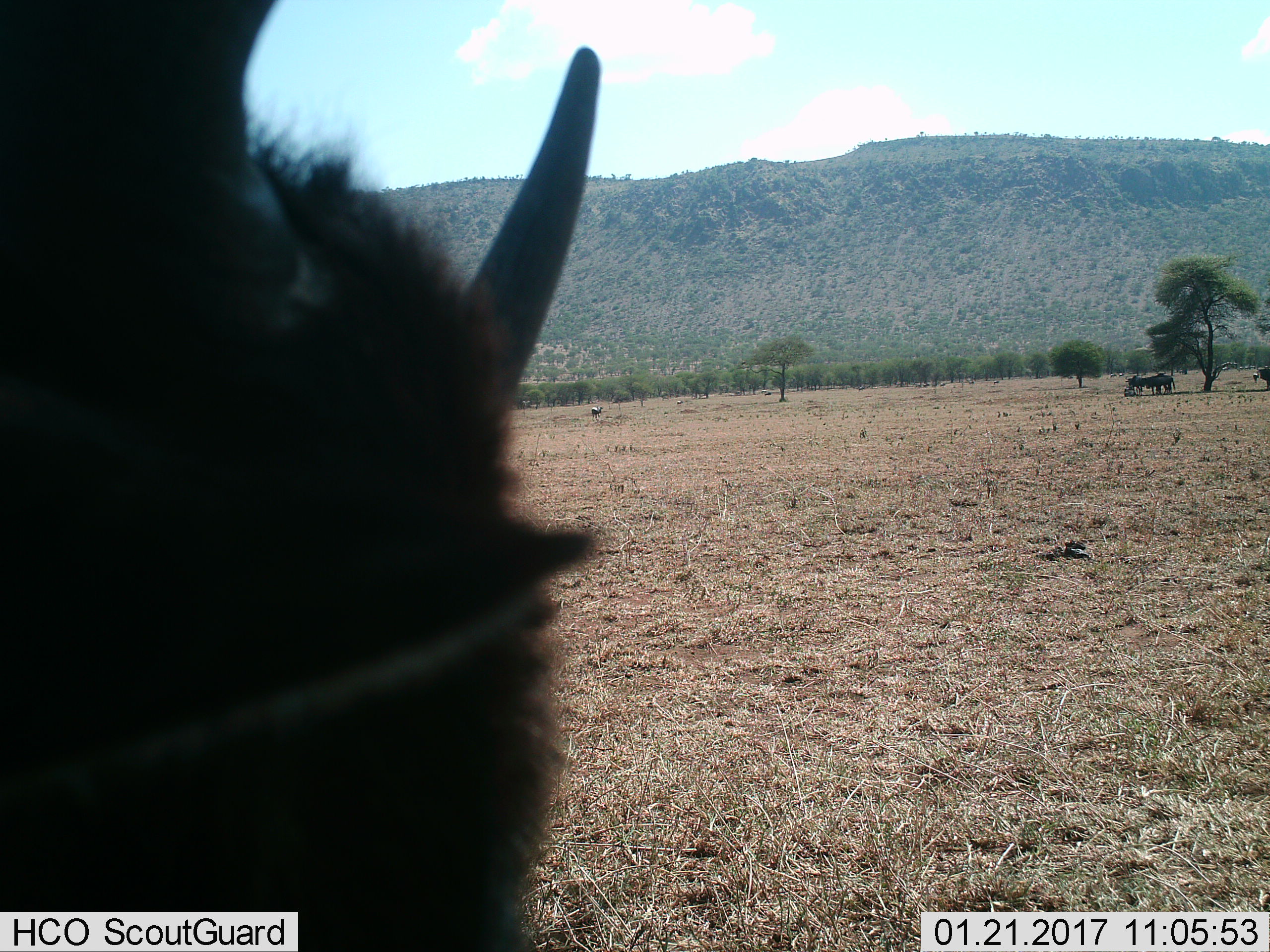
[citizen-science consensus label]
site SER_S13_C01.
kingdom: Animalia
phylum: Chordata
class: Mammalia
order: Artiodactyla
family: Bovidae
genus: Connochaetes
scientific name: Connochaetes taurinus taurinus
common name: blue wildebeest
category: wildebeestblue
Wildebeestblue (blue wildebeest) (Connochaetes taurinus taurinus), count 5. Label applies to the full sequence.